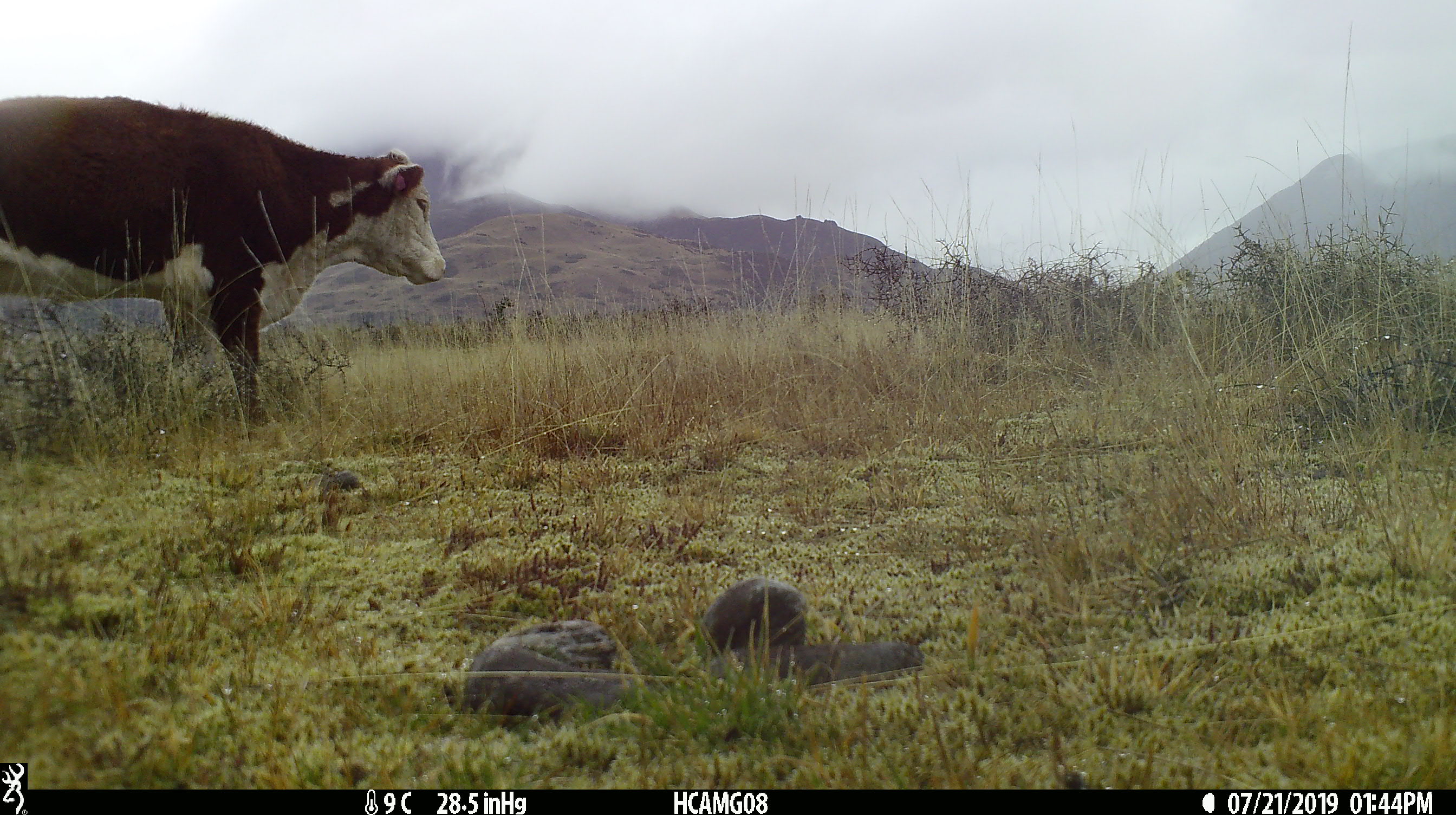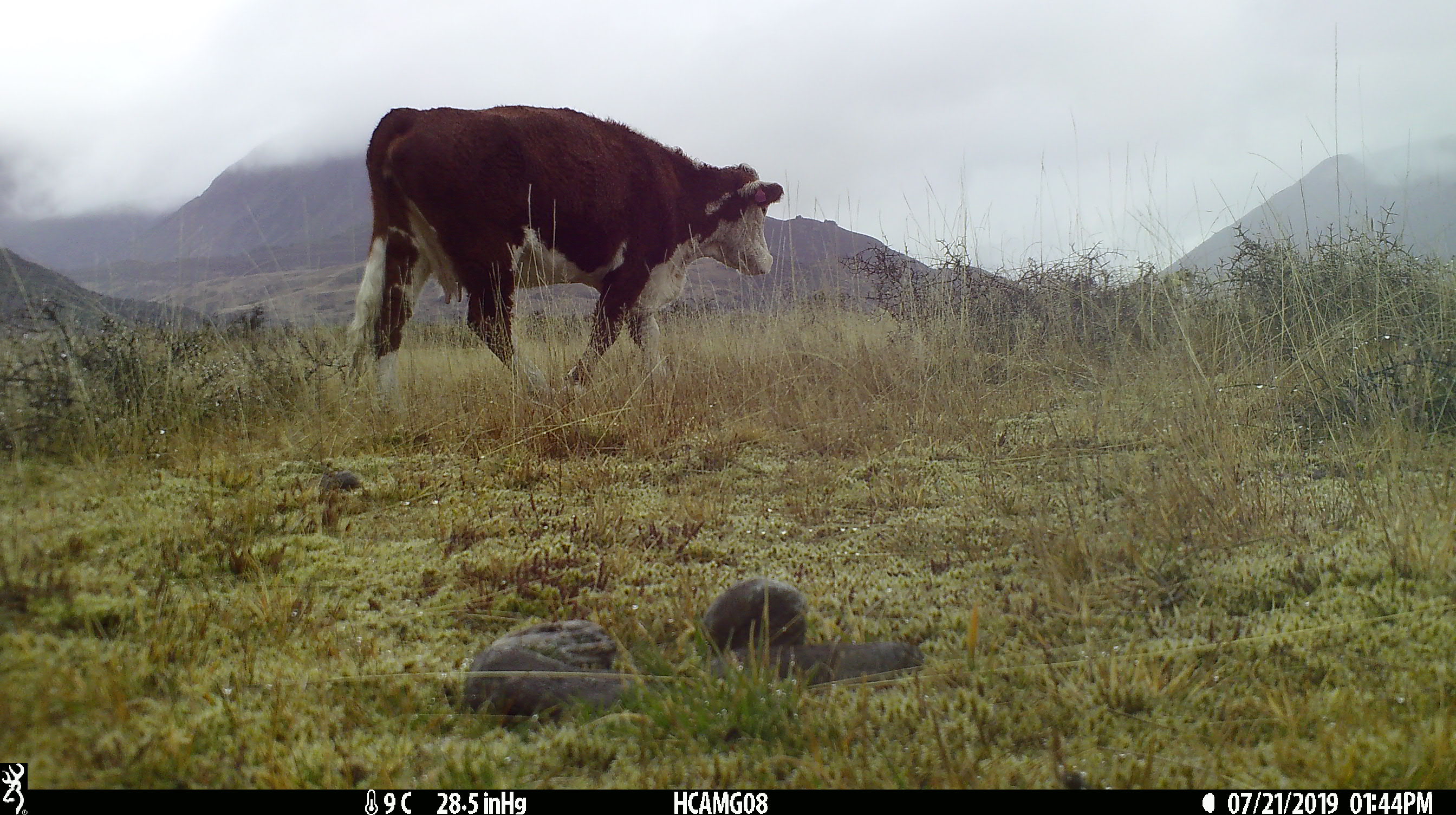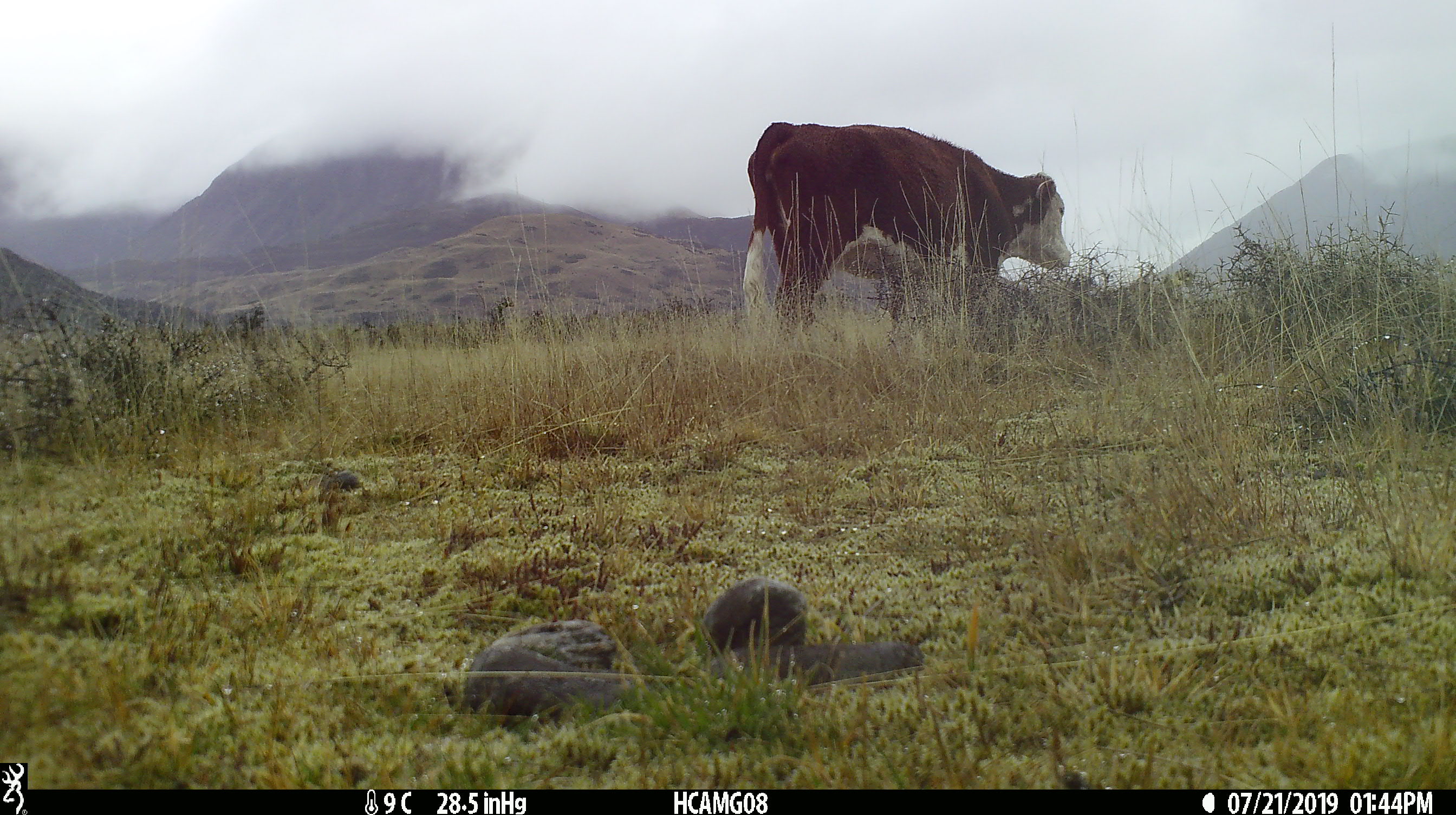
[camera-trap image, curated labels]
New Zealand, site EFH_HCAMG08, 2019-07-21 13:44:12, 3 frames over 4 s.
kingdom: Animalia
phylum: Chordata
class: Mammalia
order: Artiodactyla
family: Bovidae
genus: Bos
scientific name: Bos taurus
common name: domestic cow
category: cow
Cow (domestic cow) (Bos taurus).